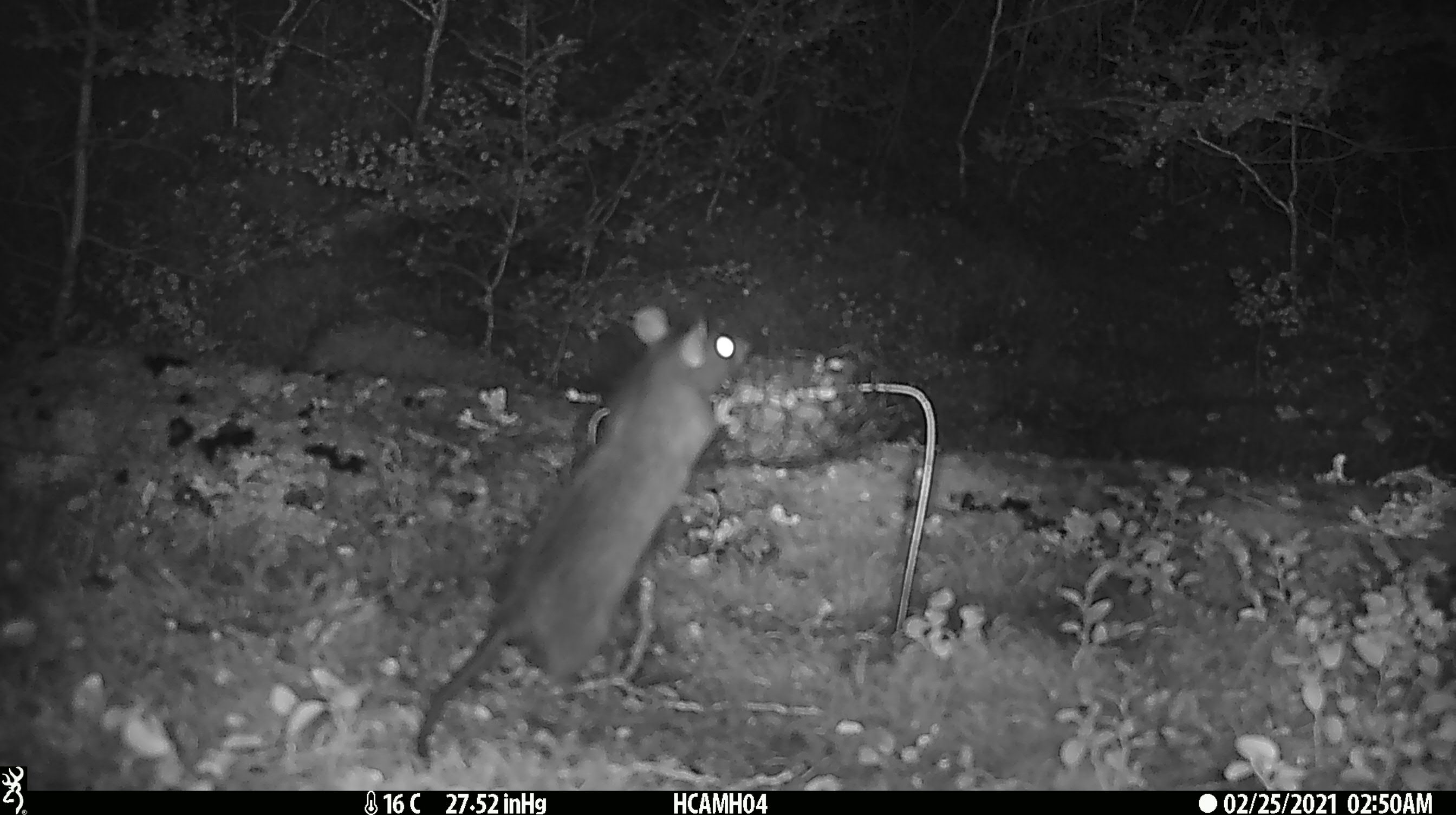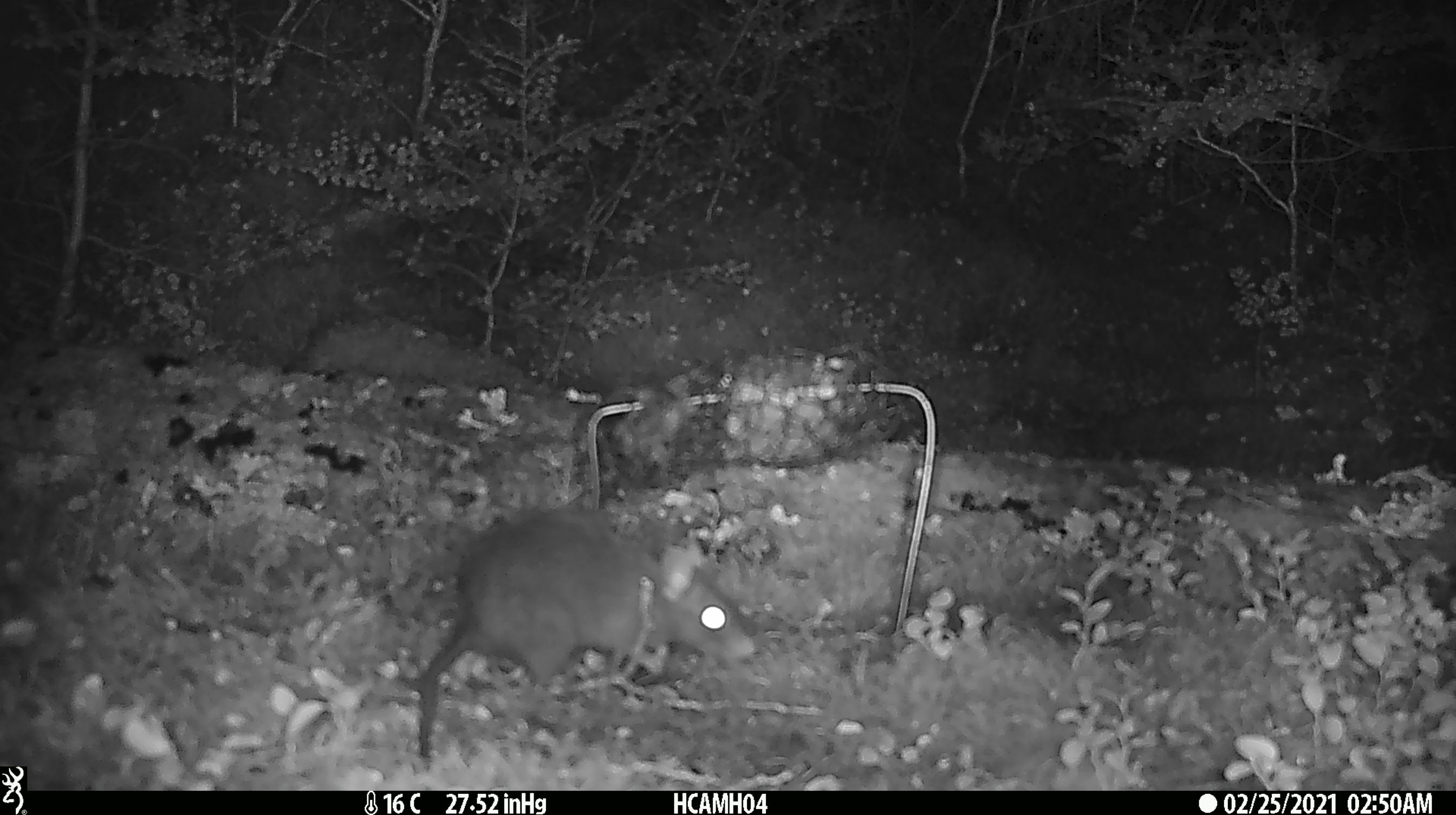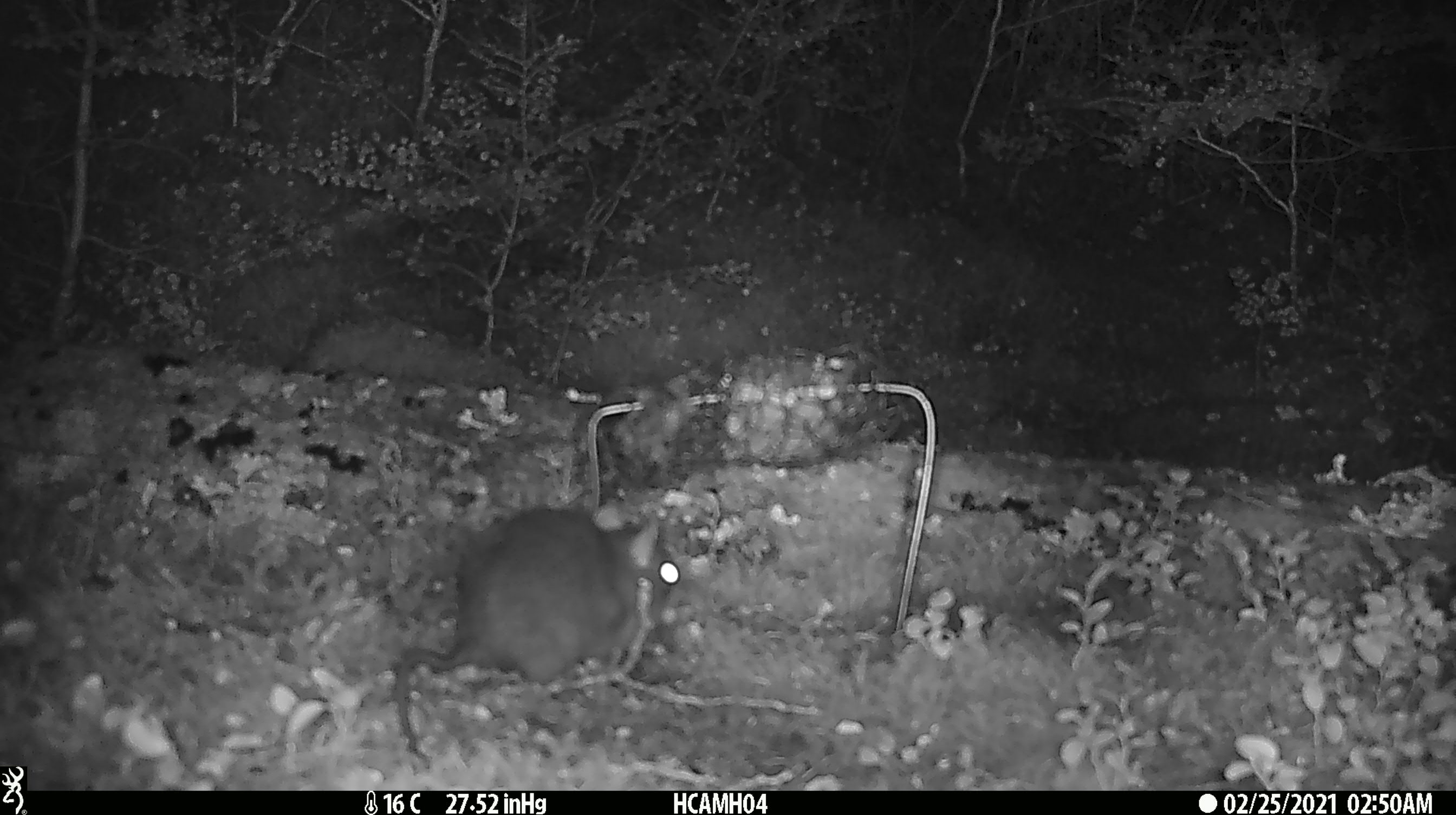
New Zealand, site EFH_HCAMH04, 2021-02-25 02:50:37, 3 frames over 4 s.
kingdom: Animalia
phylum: Chordata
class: Mammalia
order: Rodentia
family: Muridae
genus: Rattus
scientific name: Rattus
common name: rat